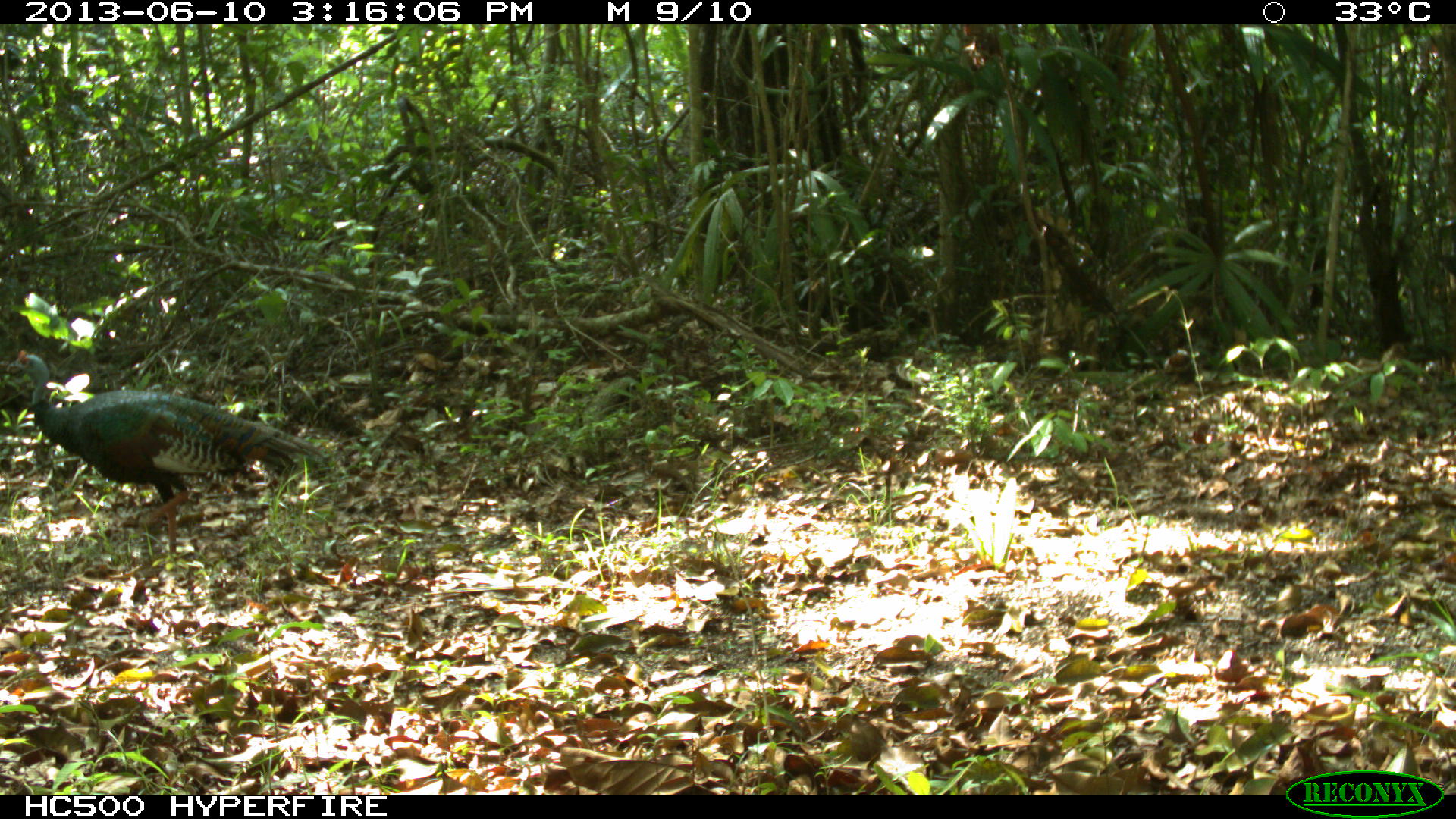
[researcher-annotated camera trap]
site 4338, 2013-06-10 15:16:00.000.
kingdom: Animalia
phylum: Chordata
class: Aves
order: Galliformes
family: Phasianidae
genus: Meleagris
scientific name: Meleagris ocellata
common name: ocellated turkey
Meleagris ocellata (ocellated turkey), count 1, sex male.